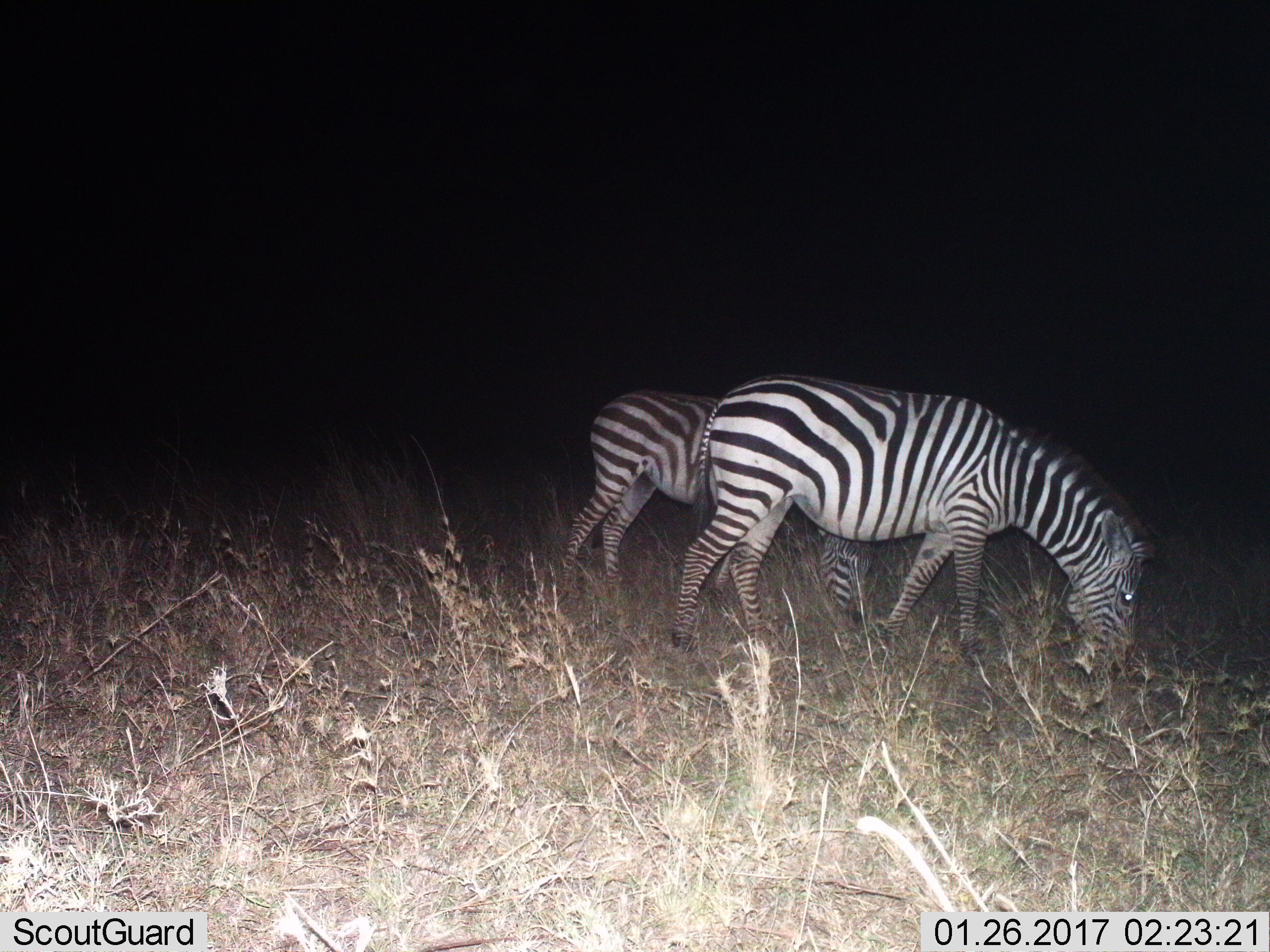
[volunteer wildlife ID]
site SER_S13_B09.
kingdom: Animalia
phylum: Chordata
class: Mammalia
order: Perissodactyla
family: Equidae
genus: Equus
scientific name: Equus quagga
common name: plains zebra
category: zebraplains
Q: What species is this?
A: Zebraplains (plains zebra) (Equus quagga).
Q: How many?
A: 2.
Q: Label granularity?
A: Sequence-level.